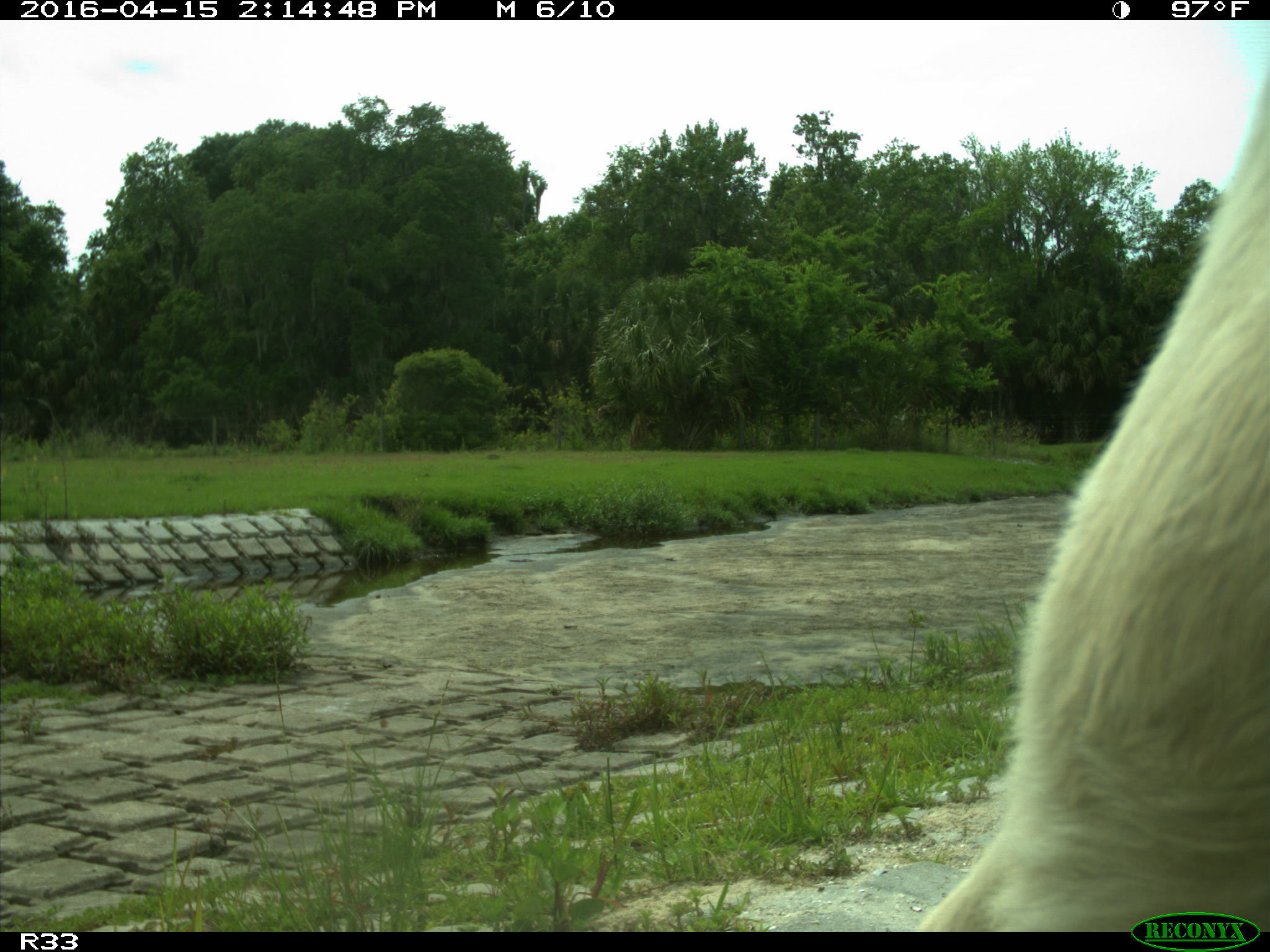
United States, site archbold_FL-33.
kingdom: Animalia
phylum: Chordata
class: Mammalia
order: Artiodactyla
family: Bovidae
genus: Bos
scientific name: Bos taurus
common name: domestic cow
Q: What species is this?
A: Bos taurus (domestic cow).